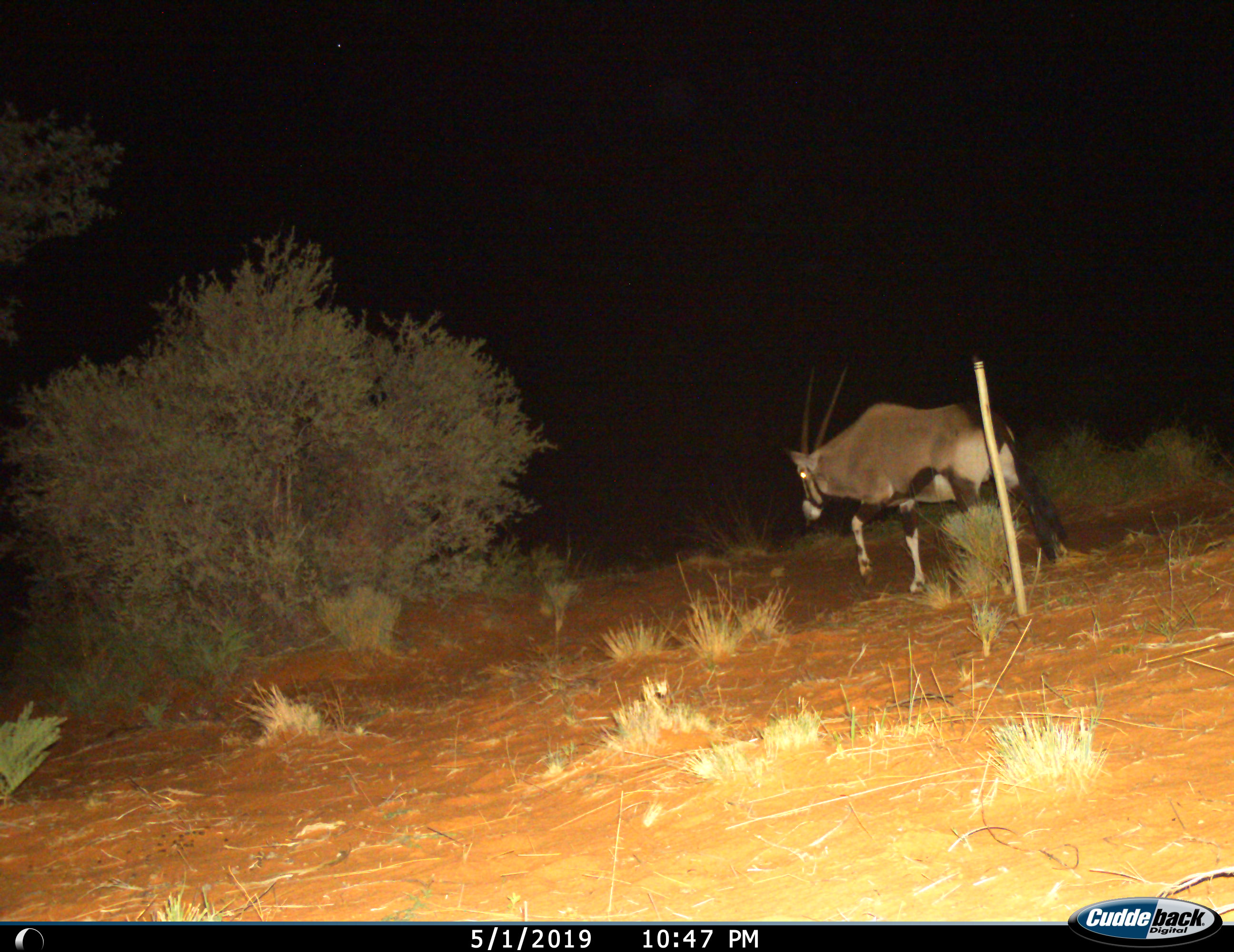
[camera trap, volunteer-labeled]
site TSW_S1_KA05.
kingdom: Animalia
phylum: Chordata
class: Mammalia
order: Artiodactyla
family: Bovidae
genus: Oryx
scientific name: Oryx gazella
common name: gemsbok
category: oryx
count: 1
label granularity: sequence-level